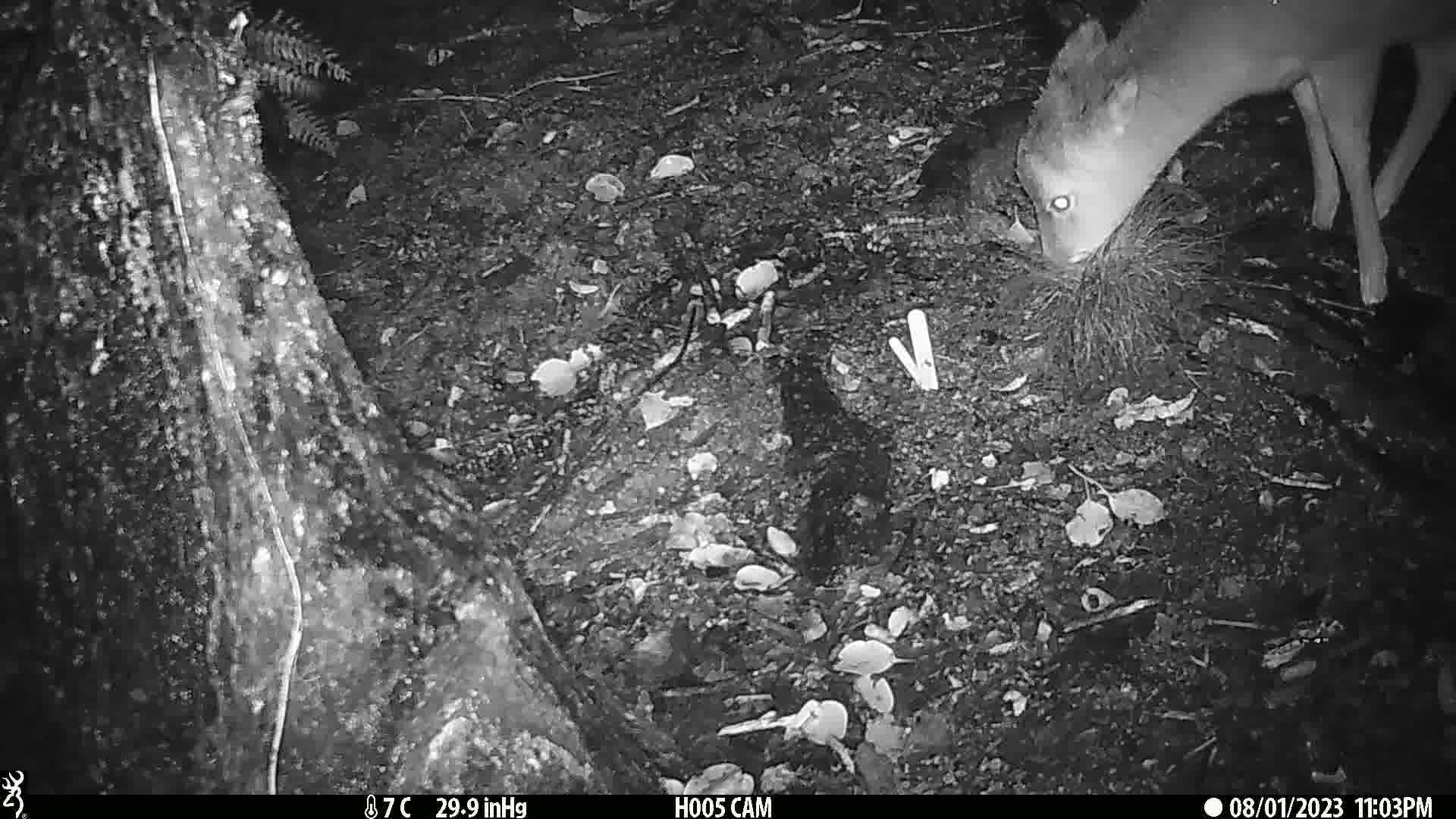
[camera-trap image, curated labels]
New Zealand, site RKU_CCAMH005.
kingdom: Animalia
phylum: Chordata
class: Mammalia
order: Artiodactyla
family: Cervidae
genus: Odocoileus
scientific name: Odocoileus virginianus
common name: white-tailed deer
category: white tailed deer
White tailed deer (white-tailed deer) (Odocoileus virginianus).